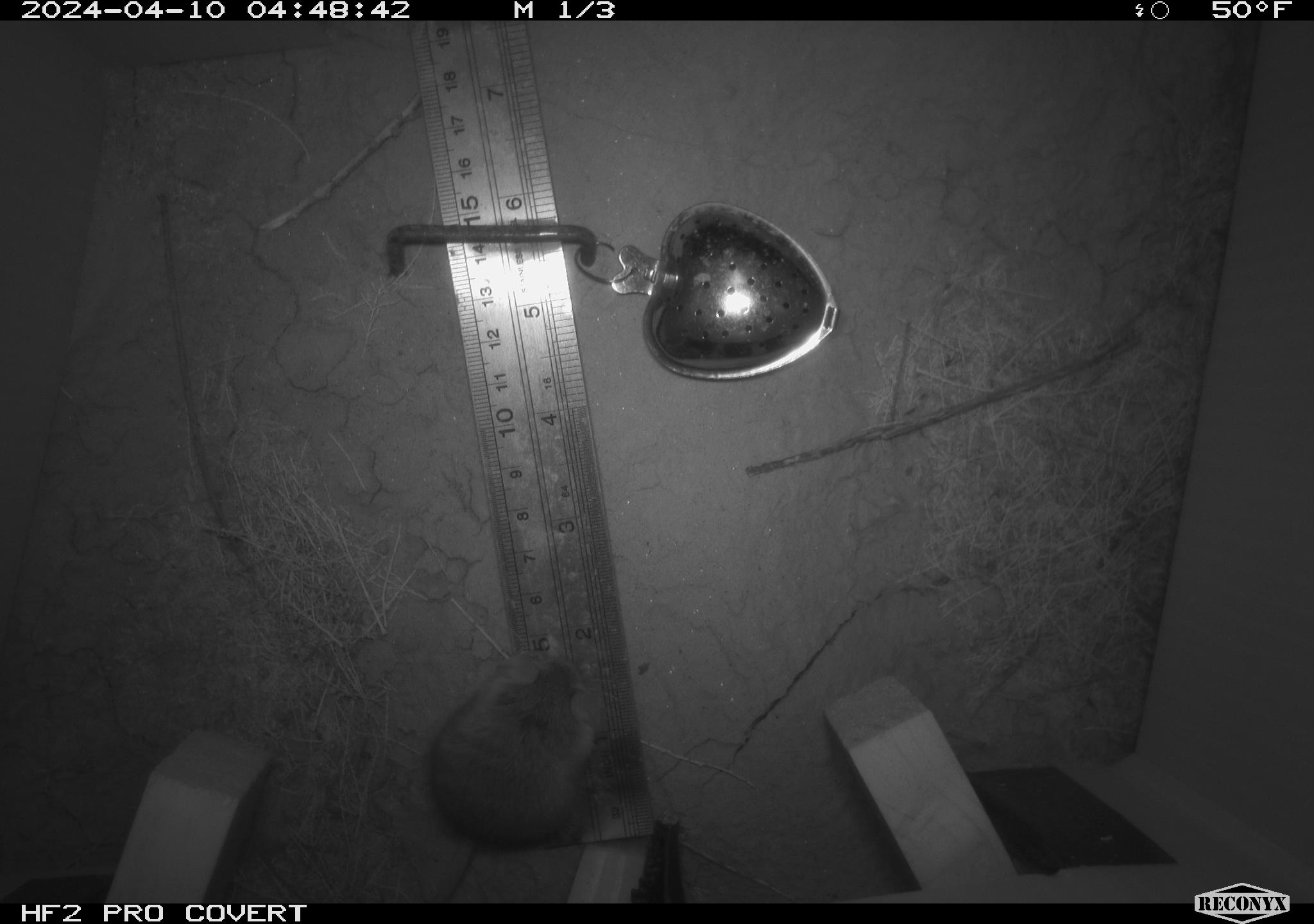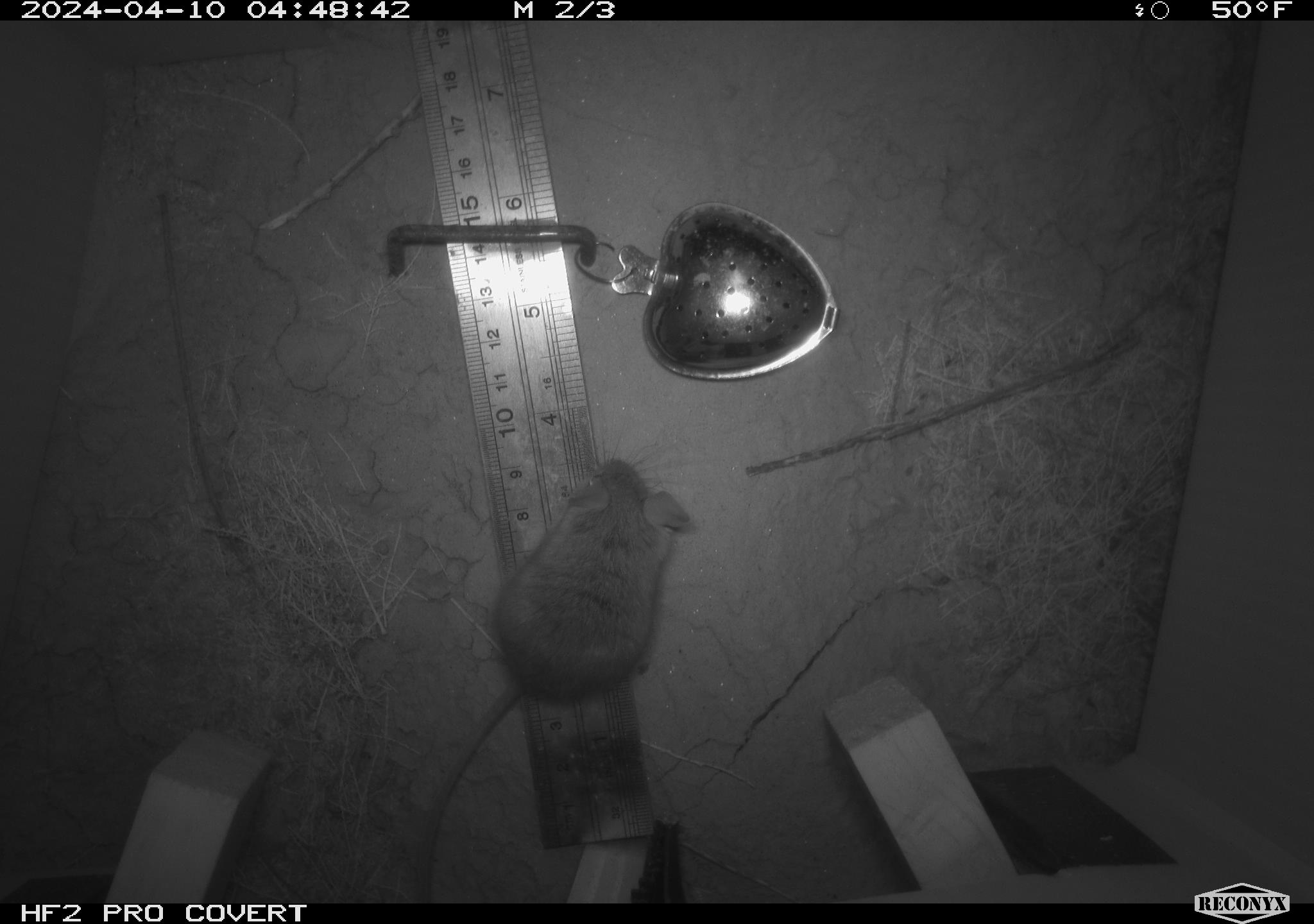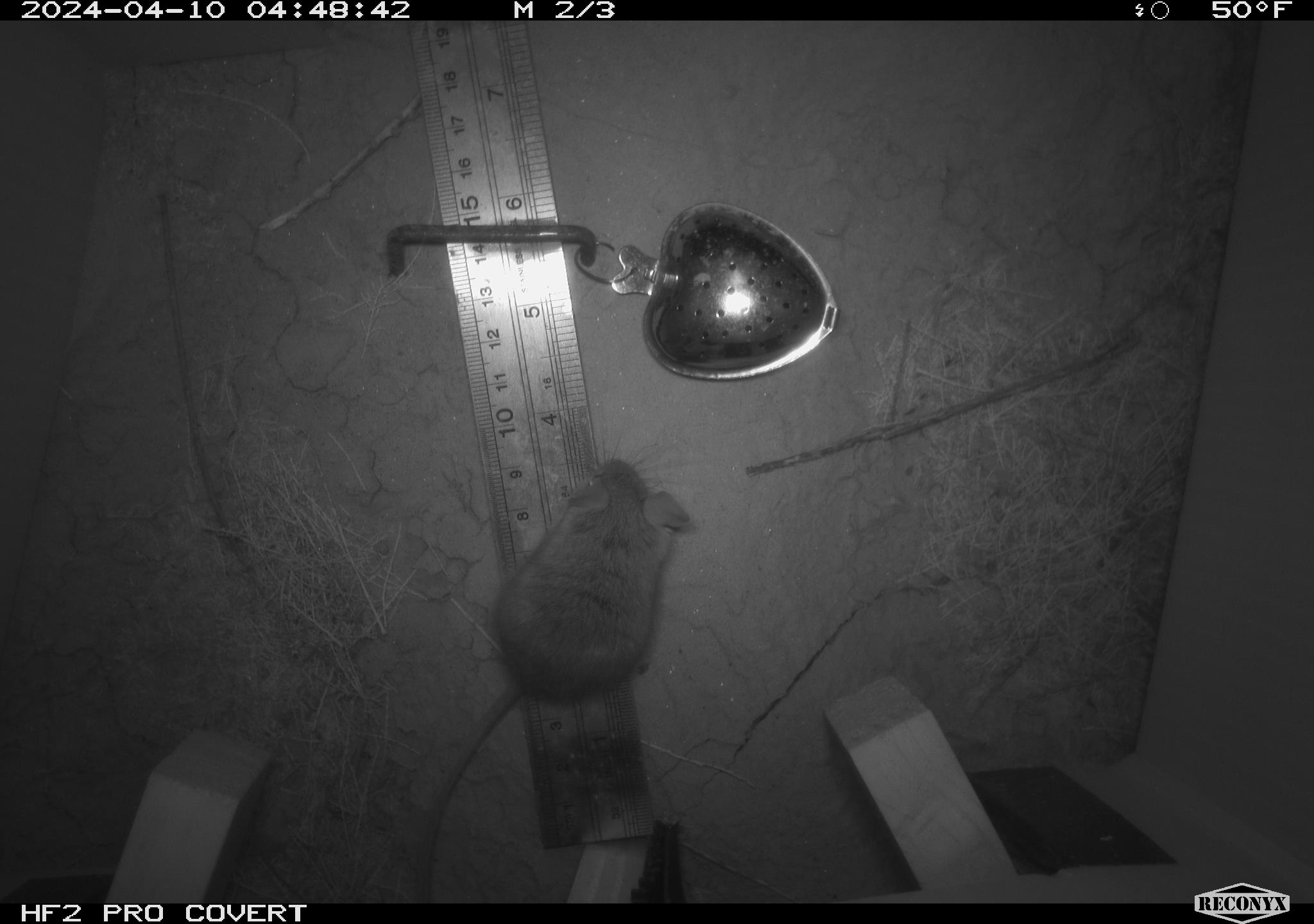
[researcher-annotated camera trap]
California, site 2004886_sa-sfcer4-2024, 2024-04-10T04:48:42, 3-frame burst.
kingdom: Animalia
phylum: Chordata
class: Mammalia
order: Rodentia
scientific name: Rodentia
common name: mouse species